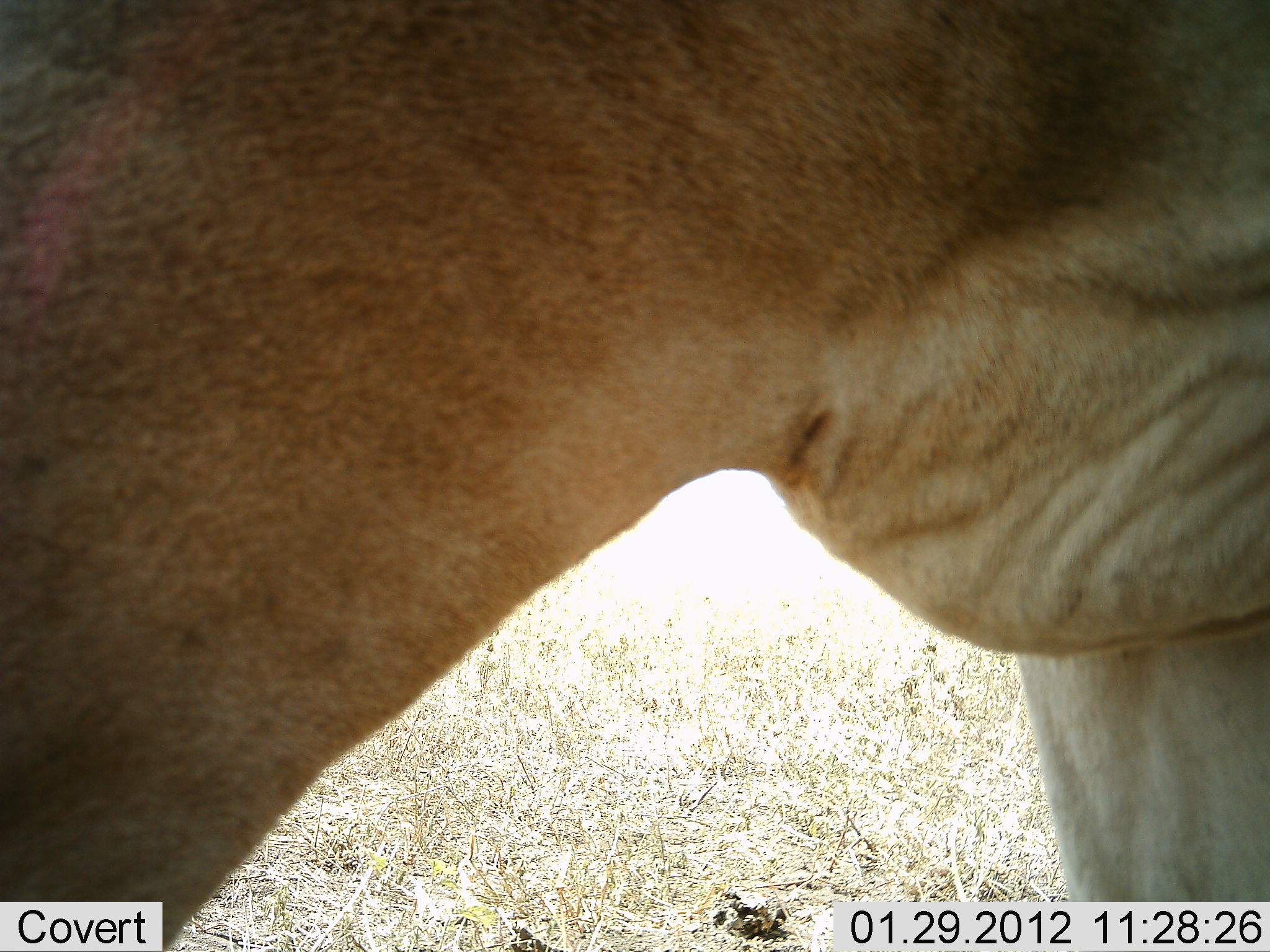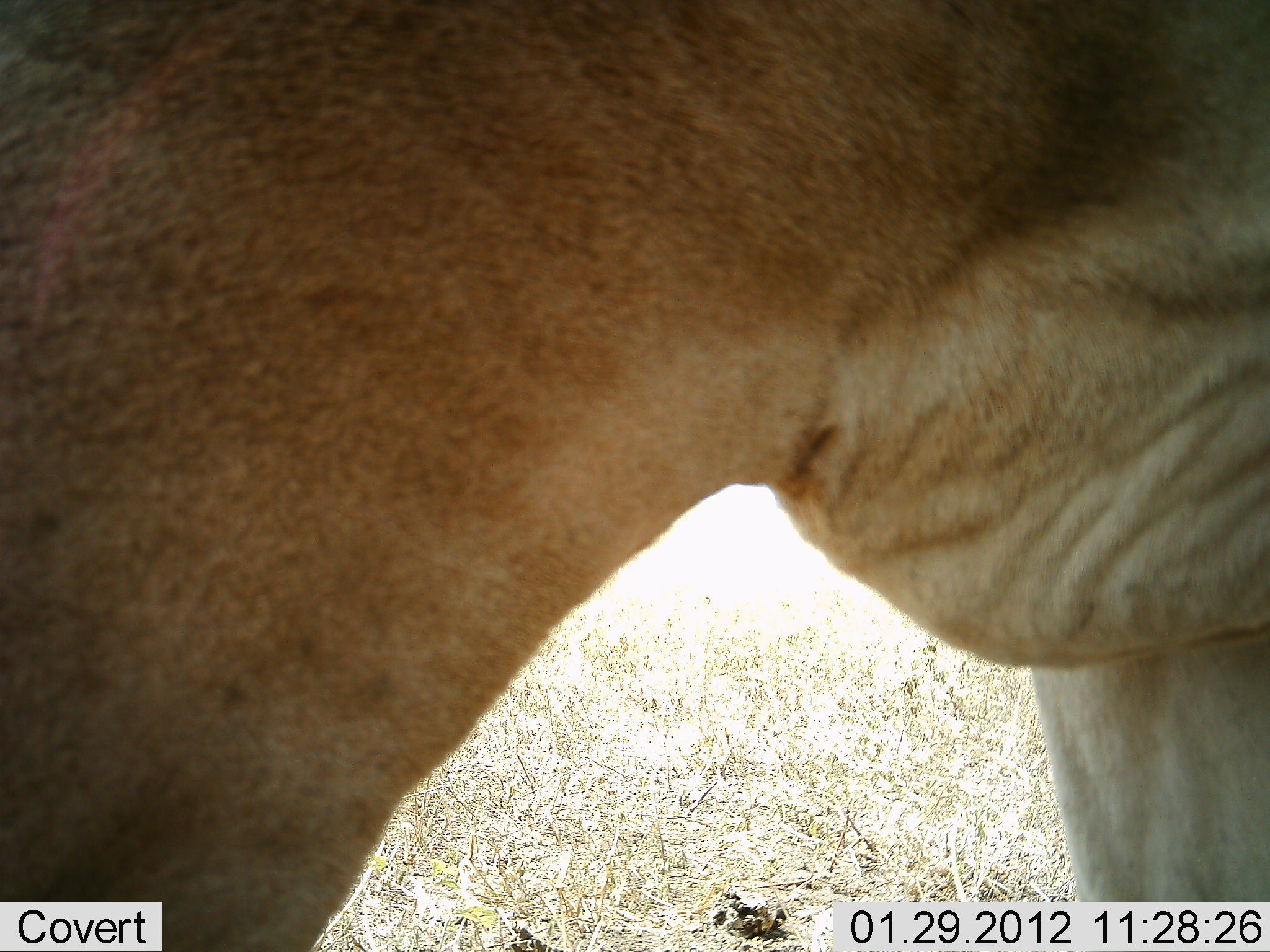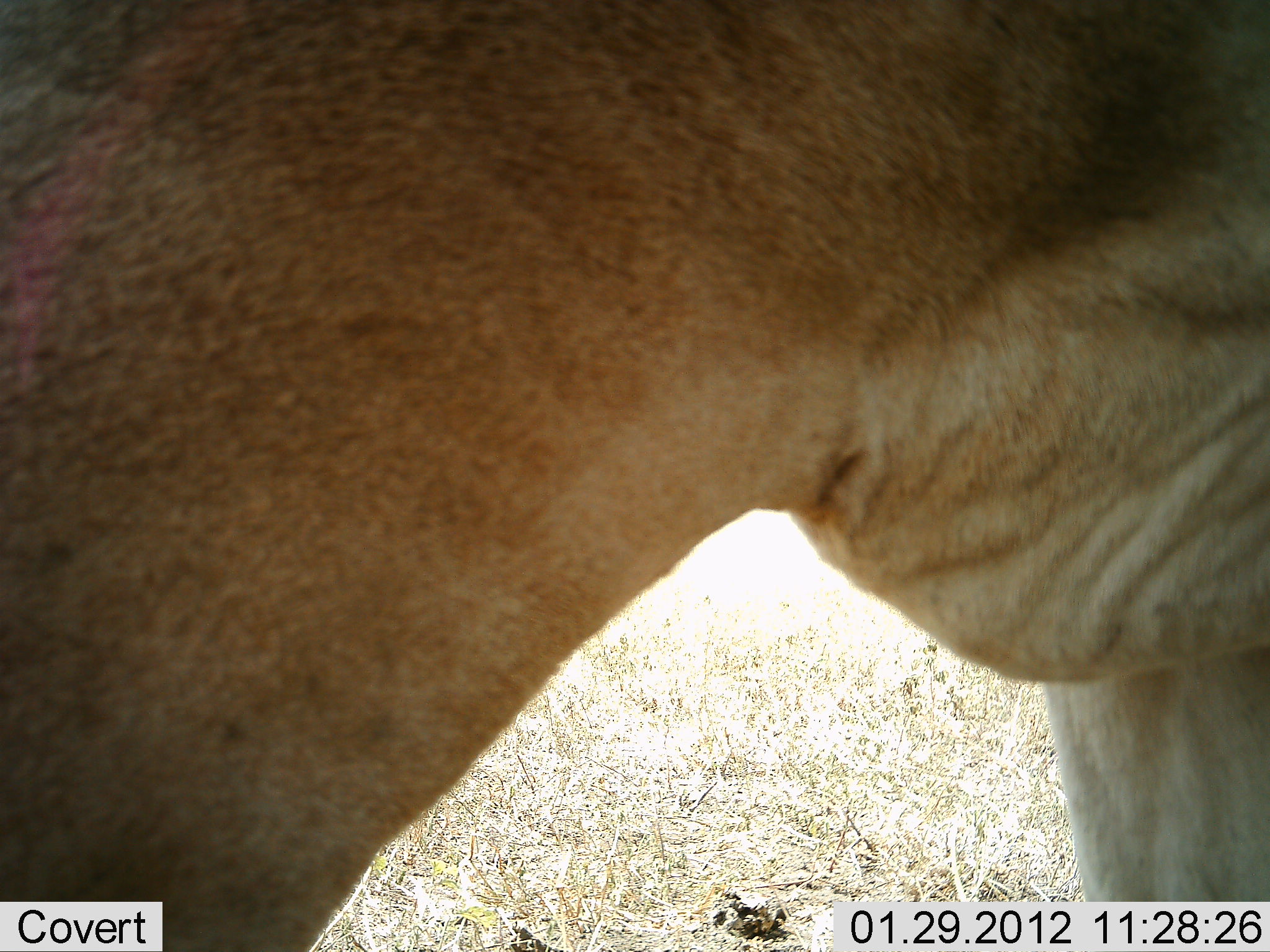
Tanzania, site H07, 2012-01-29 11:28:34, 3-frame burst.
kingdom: Animalia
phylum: Chordata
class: Mammalia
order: Artiodactyla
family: Bovidae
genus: Alcelaphus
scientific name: Alcelaphus buselaphus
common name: hartebeest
Hartebeest (Alcelaphus buselaphus), count 1. Behavior (volunteer vote fractions): standing 77%, resting 0%, moving 8%, interacting 0%. Young present (vote fraction): 0%. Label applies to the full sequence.